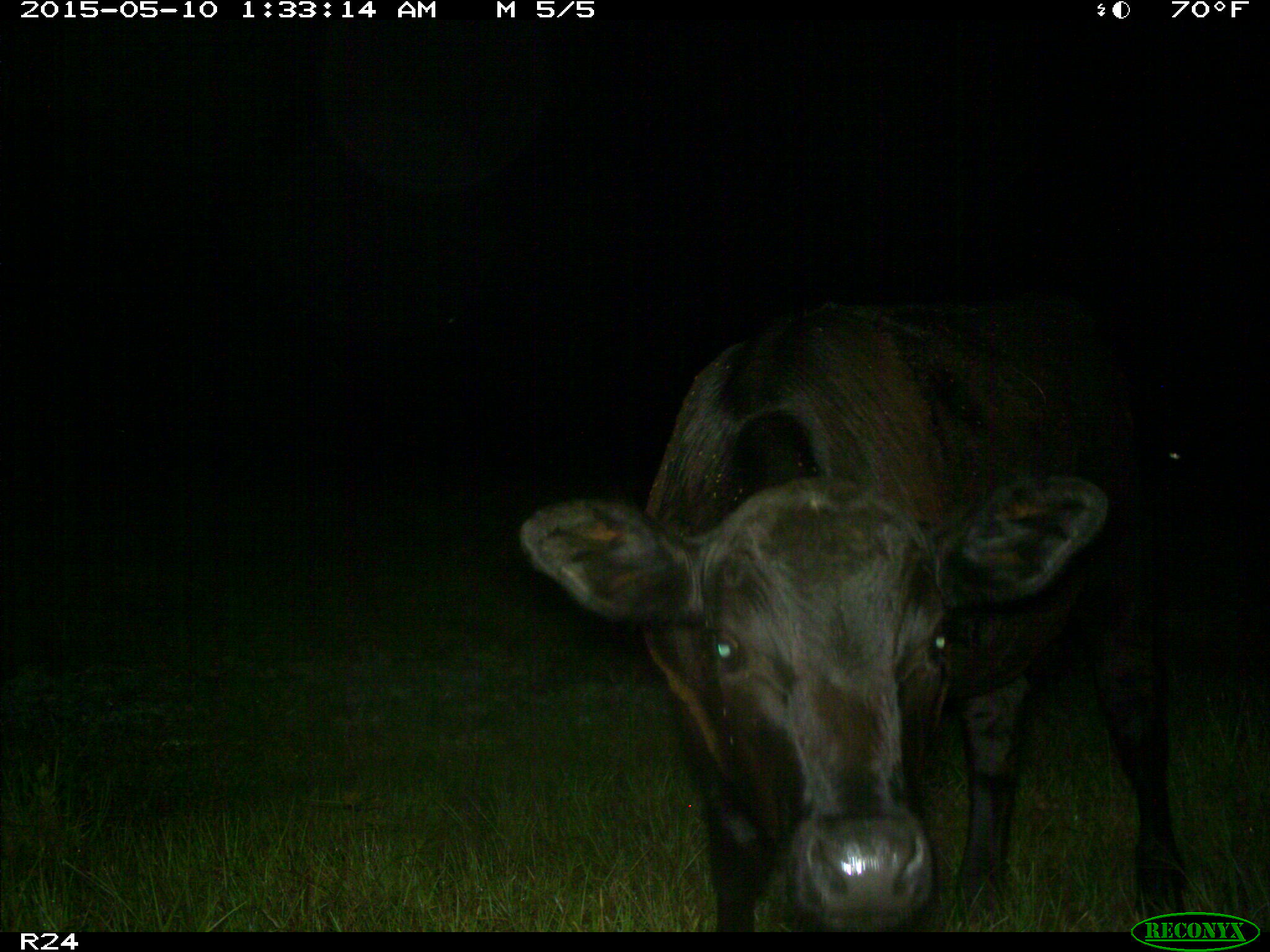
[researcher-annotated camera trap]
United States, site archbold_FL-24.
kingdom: Animalia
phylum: Chordata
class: Mammalia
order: Artiodactyla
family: Bovidae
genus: Bos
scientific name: Bos taurus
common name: domestic cow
Bos taurus (domestic cow).